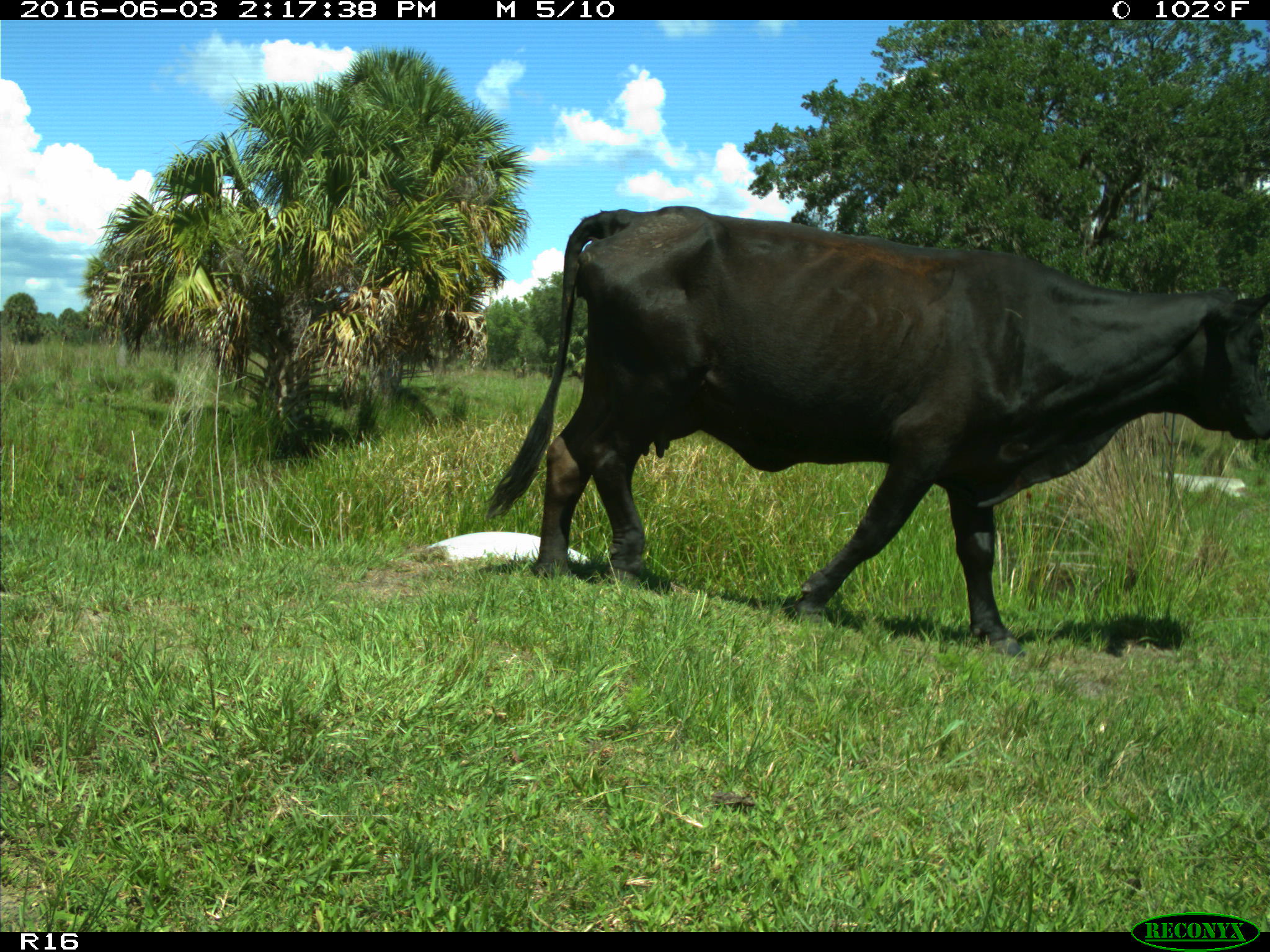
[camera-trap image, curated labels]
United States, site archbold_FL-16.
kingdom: Animalia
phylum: Chordata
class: Mammalia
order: Artiodactyla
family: Bovidae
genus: Bos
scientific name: Bos taurus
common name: domestic cow